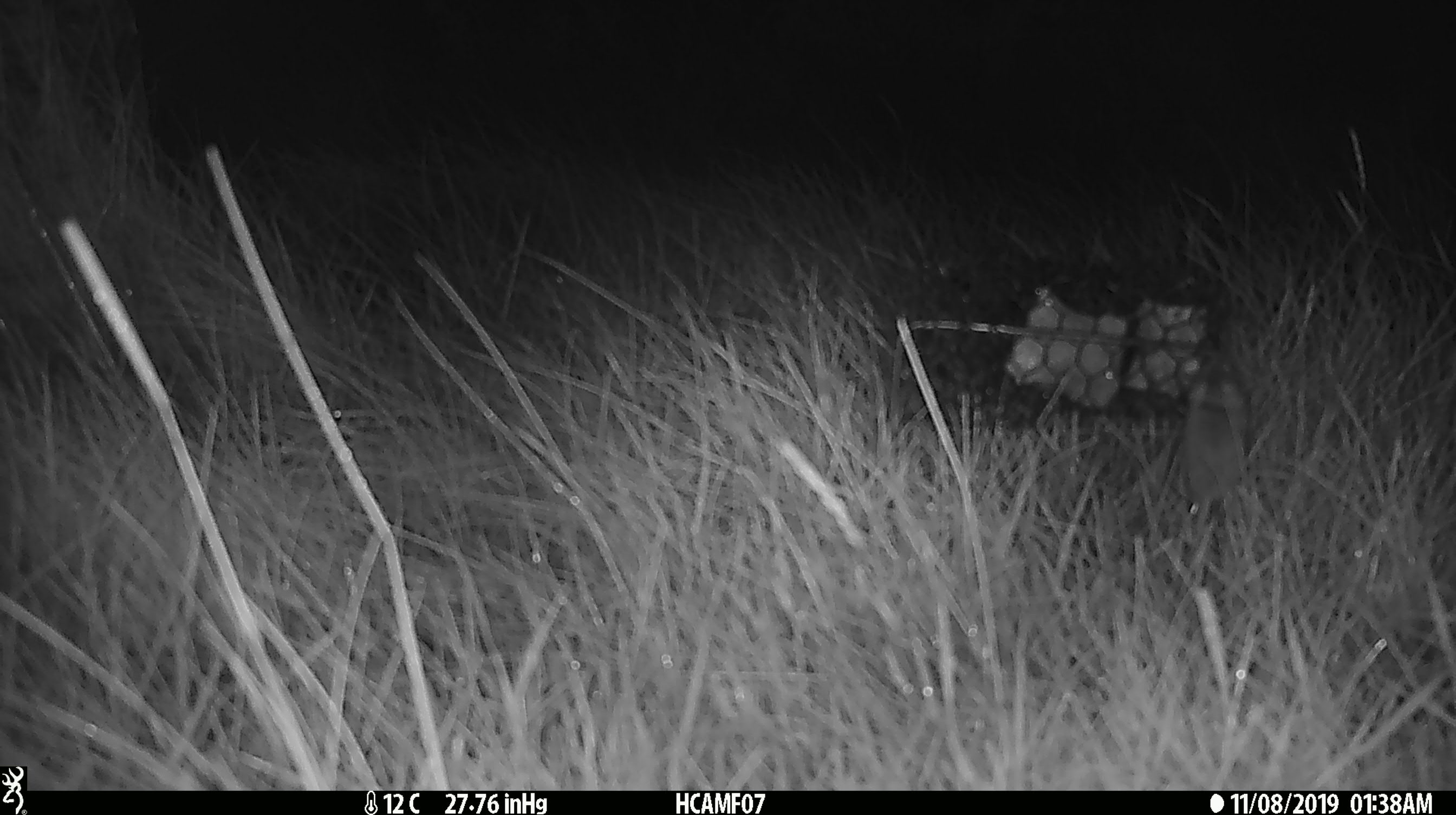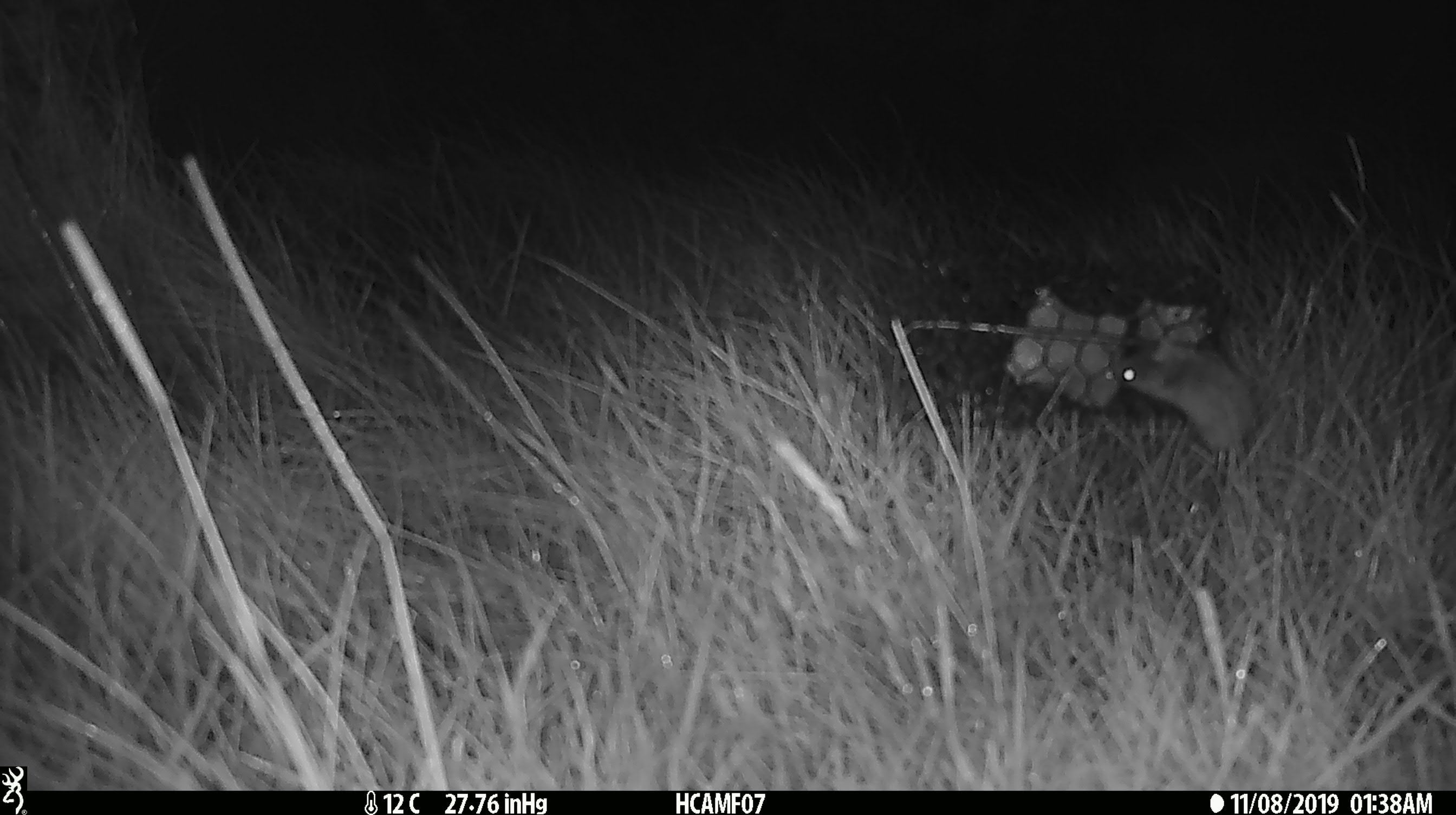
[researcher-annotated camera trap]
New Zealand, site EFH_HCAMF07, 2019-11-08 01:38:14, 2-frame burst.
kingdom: Animalia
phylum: Chordata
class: Mammalia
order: Rodentia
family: Muridae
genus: Mus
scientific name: Mus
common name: mouse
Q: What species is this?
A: Mouse (Mus).